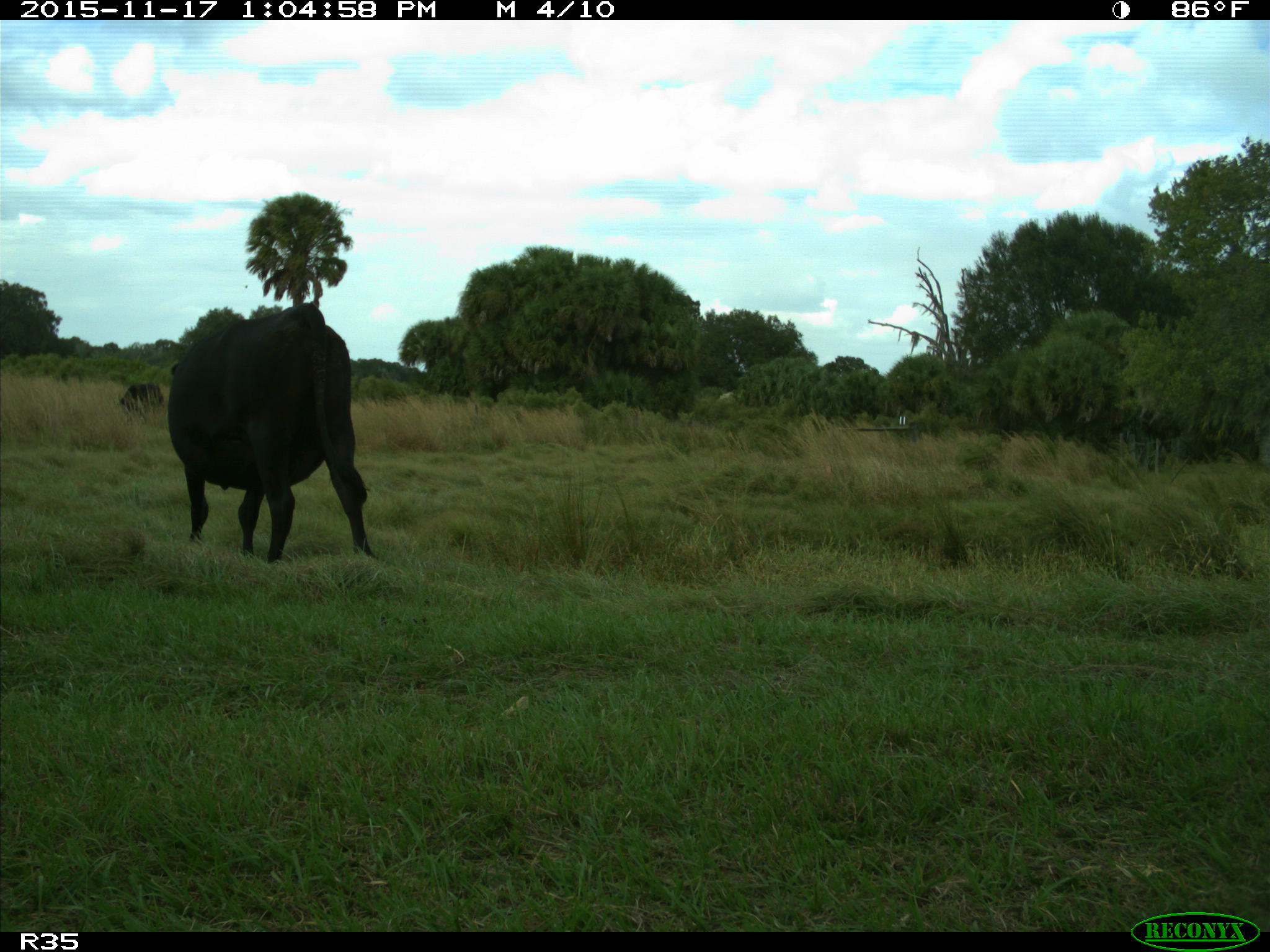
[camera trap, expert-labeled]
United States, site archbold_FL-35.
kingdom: Animalia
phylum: Chordata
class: Mammalia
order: Artiodactyla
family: Bovidae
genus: Bos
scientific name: Bos taurus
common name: domestic cow